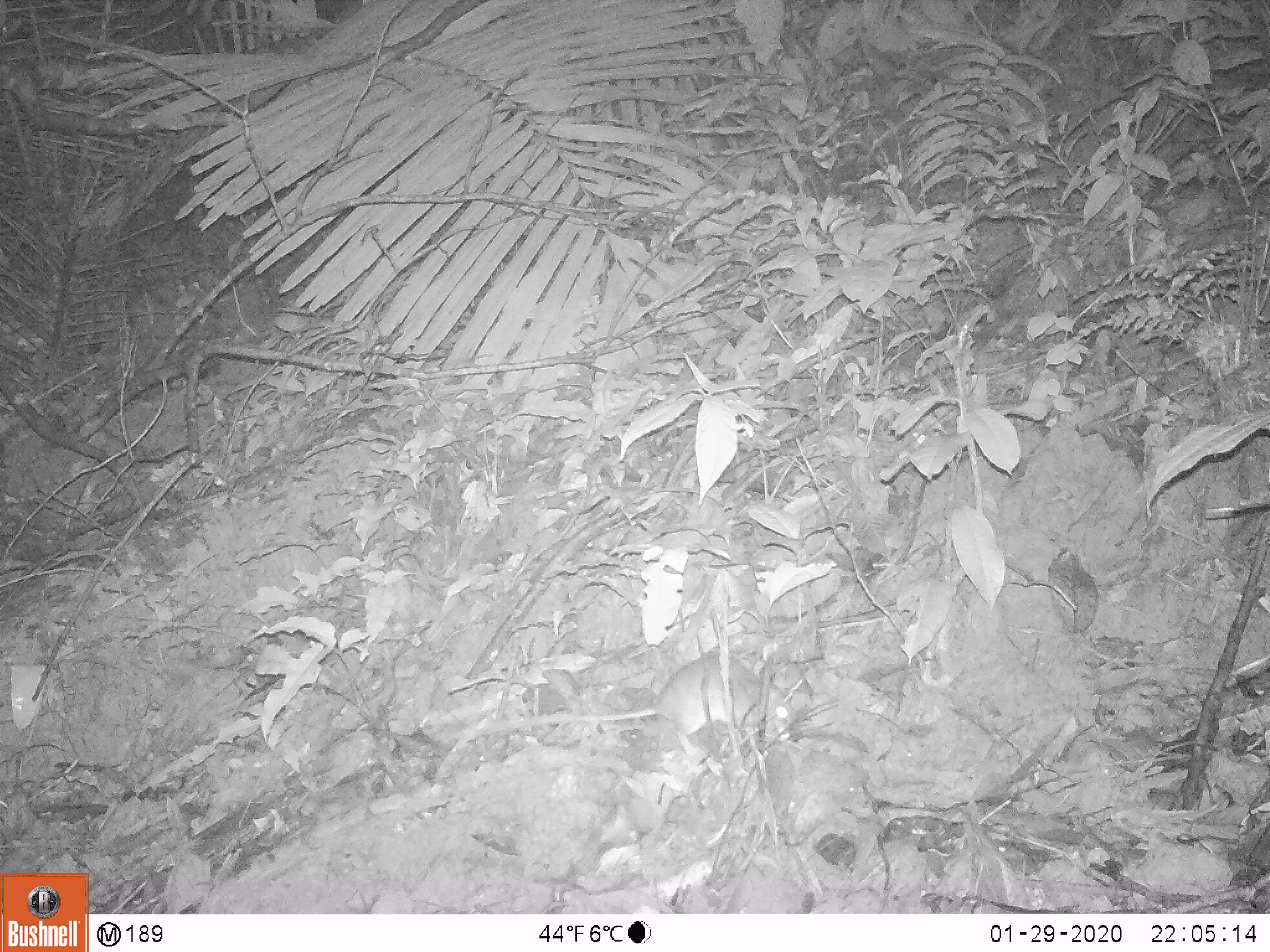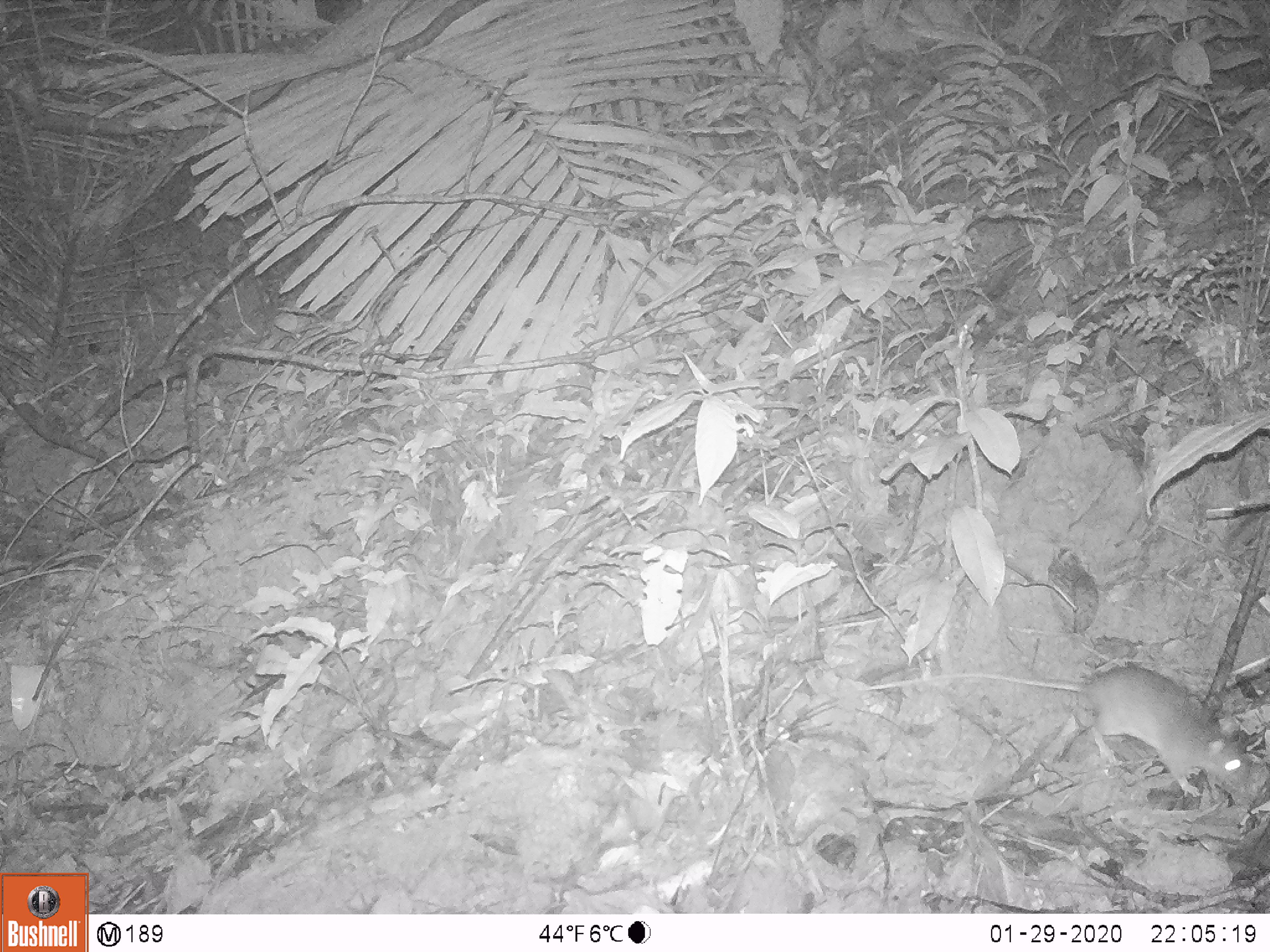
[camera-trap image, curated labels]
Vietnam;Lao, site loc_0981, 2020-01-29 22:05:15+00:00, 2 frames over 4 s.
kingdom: Animalia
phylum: Chordata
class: Mammalia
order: Rodentia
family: Muridae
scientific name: Muridae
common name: old-world mice and rats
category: unidentified murid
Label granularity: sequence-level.